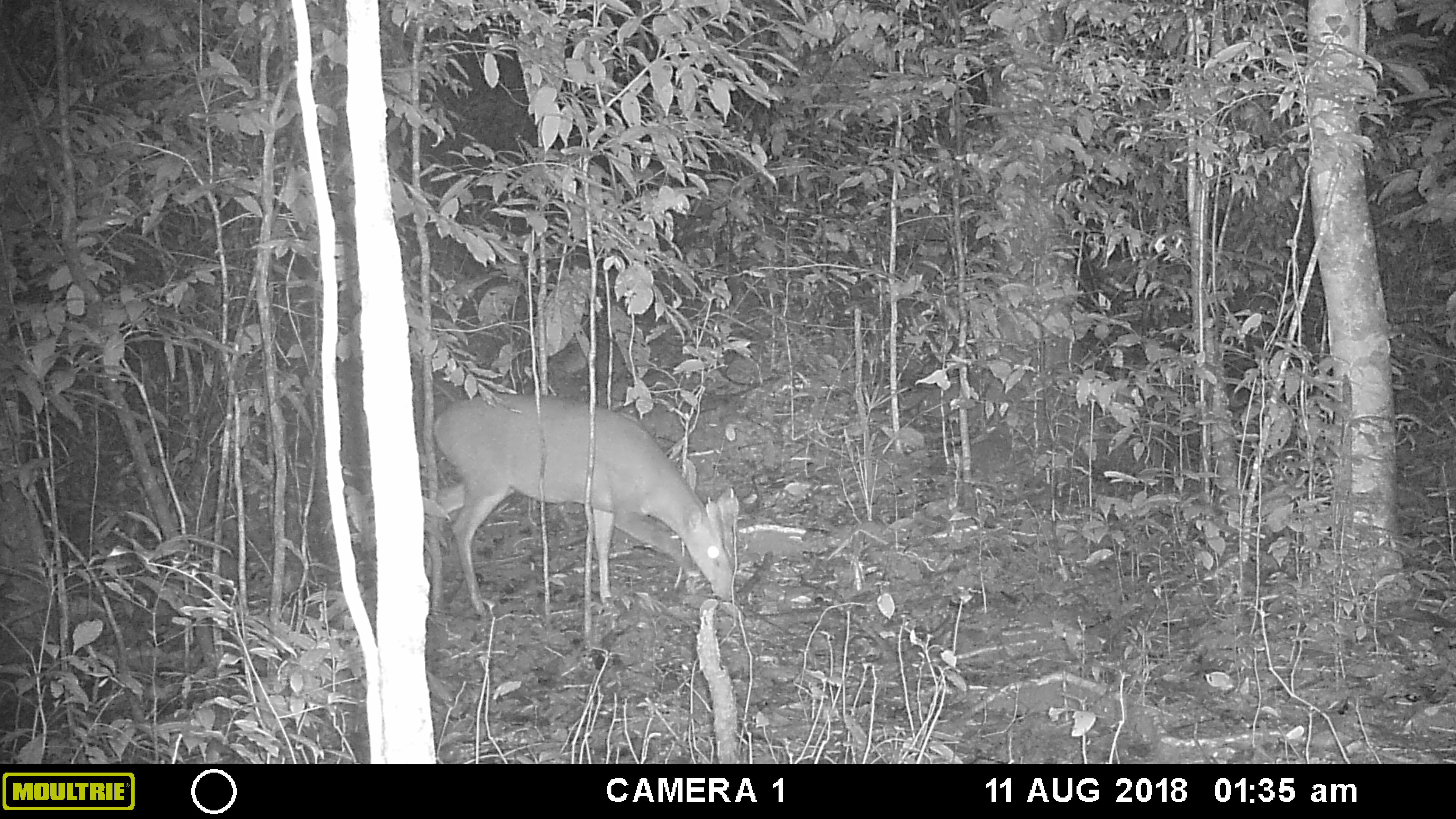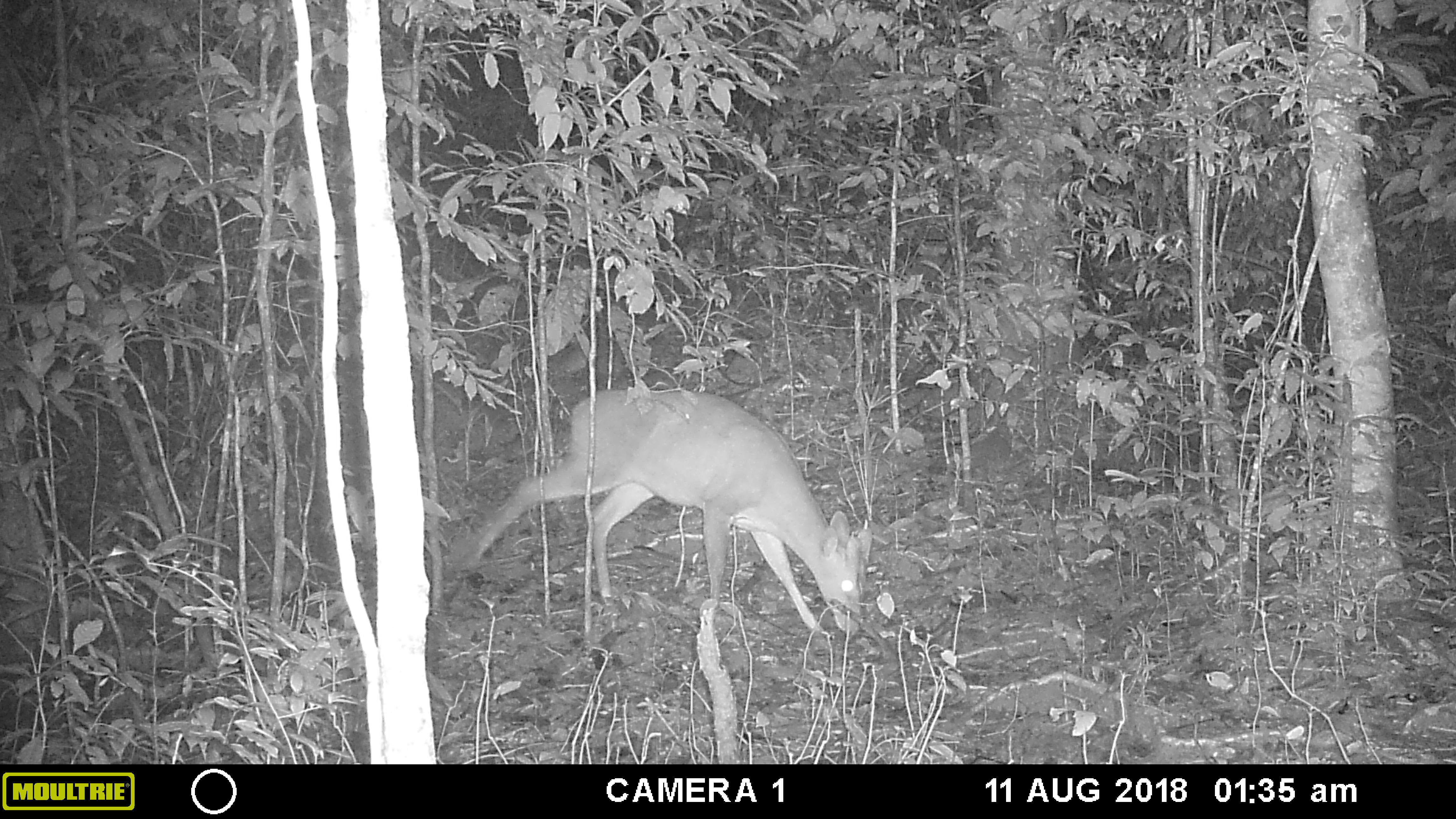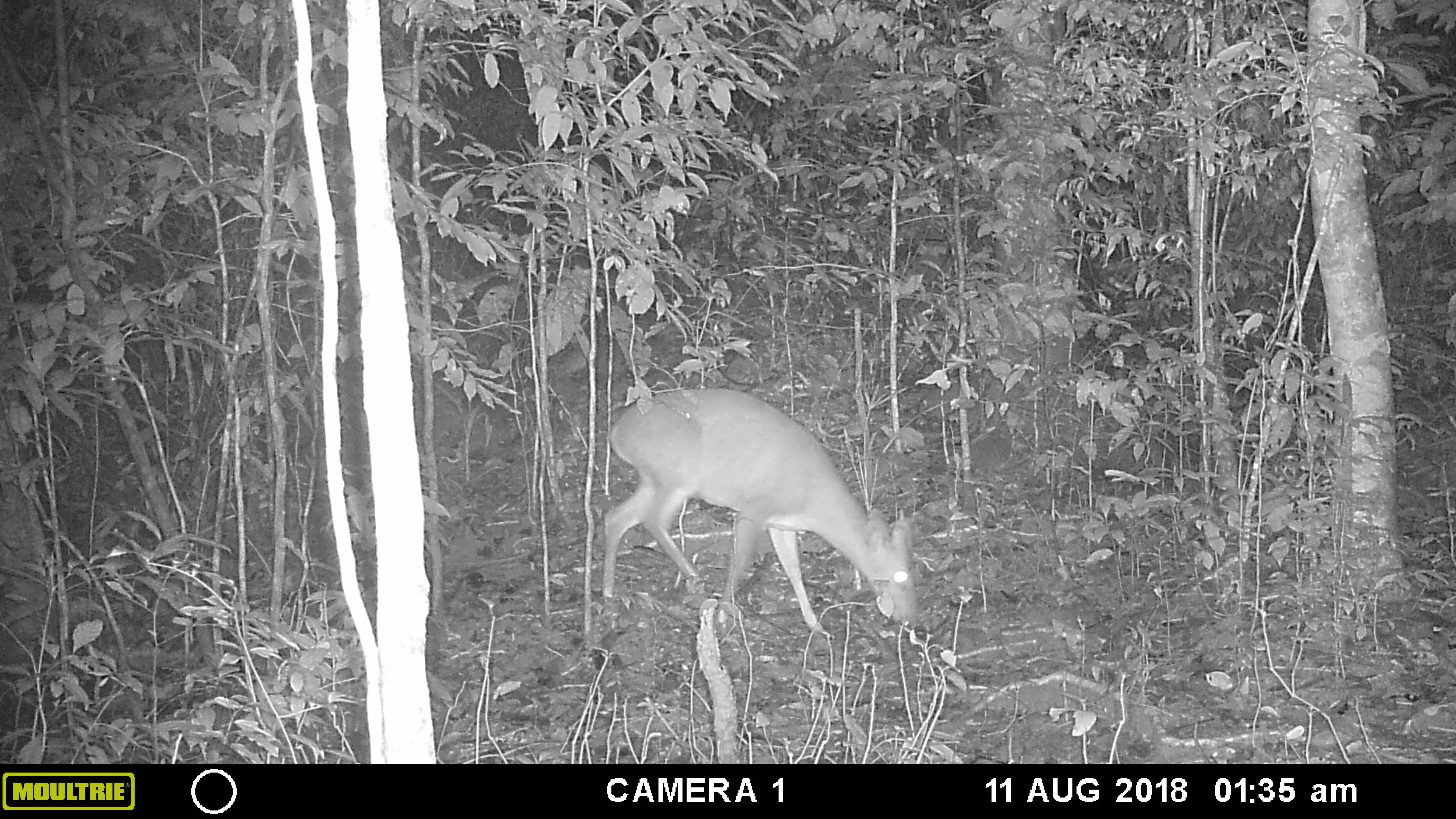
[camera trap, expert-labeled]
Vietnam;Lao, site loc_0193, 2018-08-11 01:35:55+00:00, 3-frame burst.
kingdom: Animalia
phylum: Chordata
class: Mammalia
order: Artiodactyla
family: Cervidae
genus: Muntiacus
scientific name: Muntiacus vuquangensis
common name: large-antlered muntjac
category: large antlered muntjac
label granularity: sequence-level